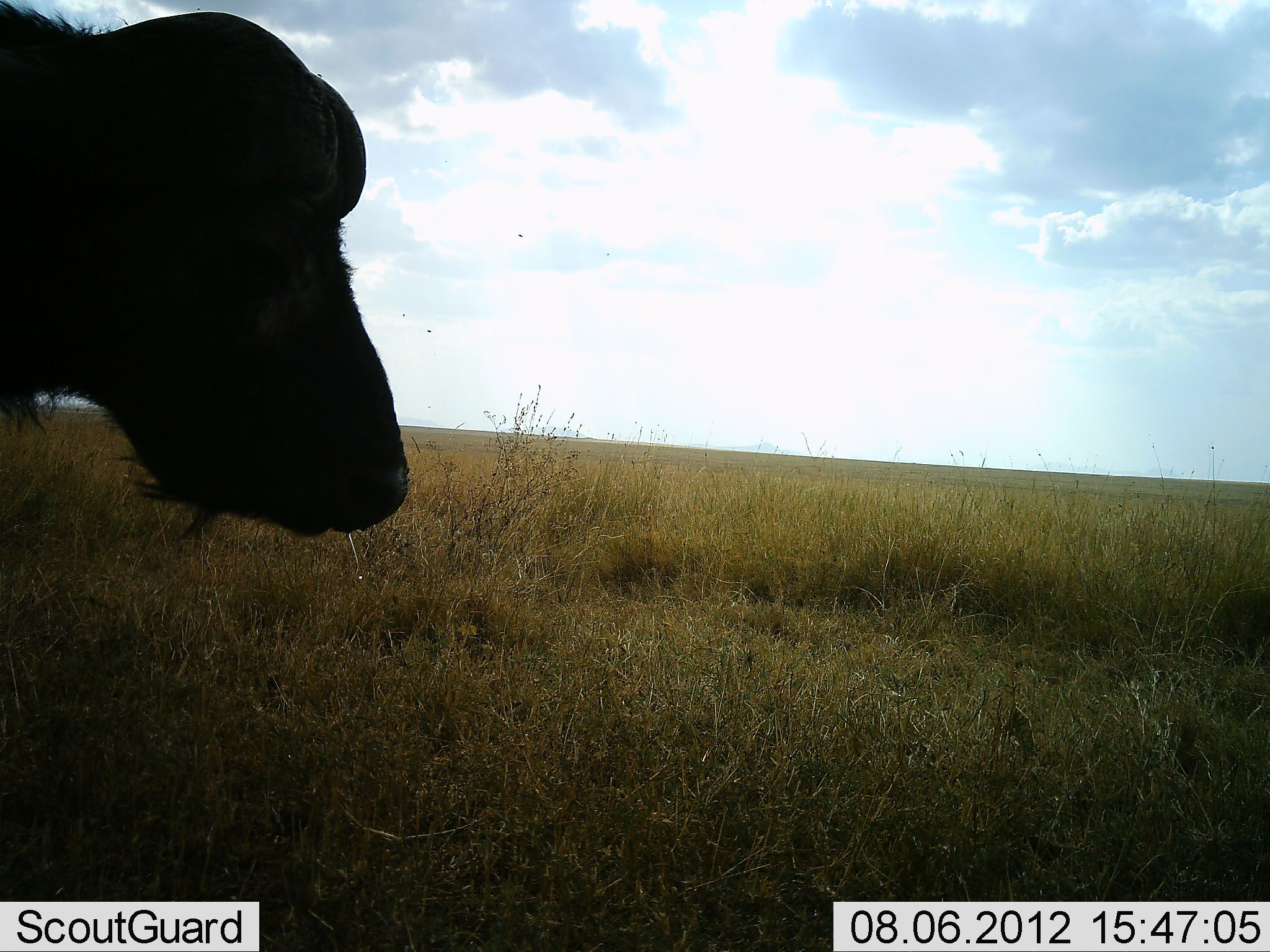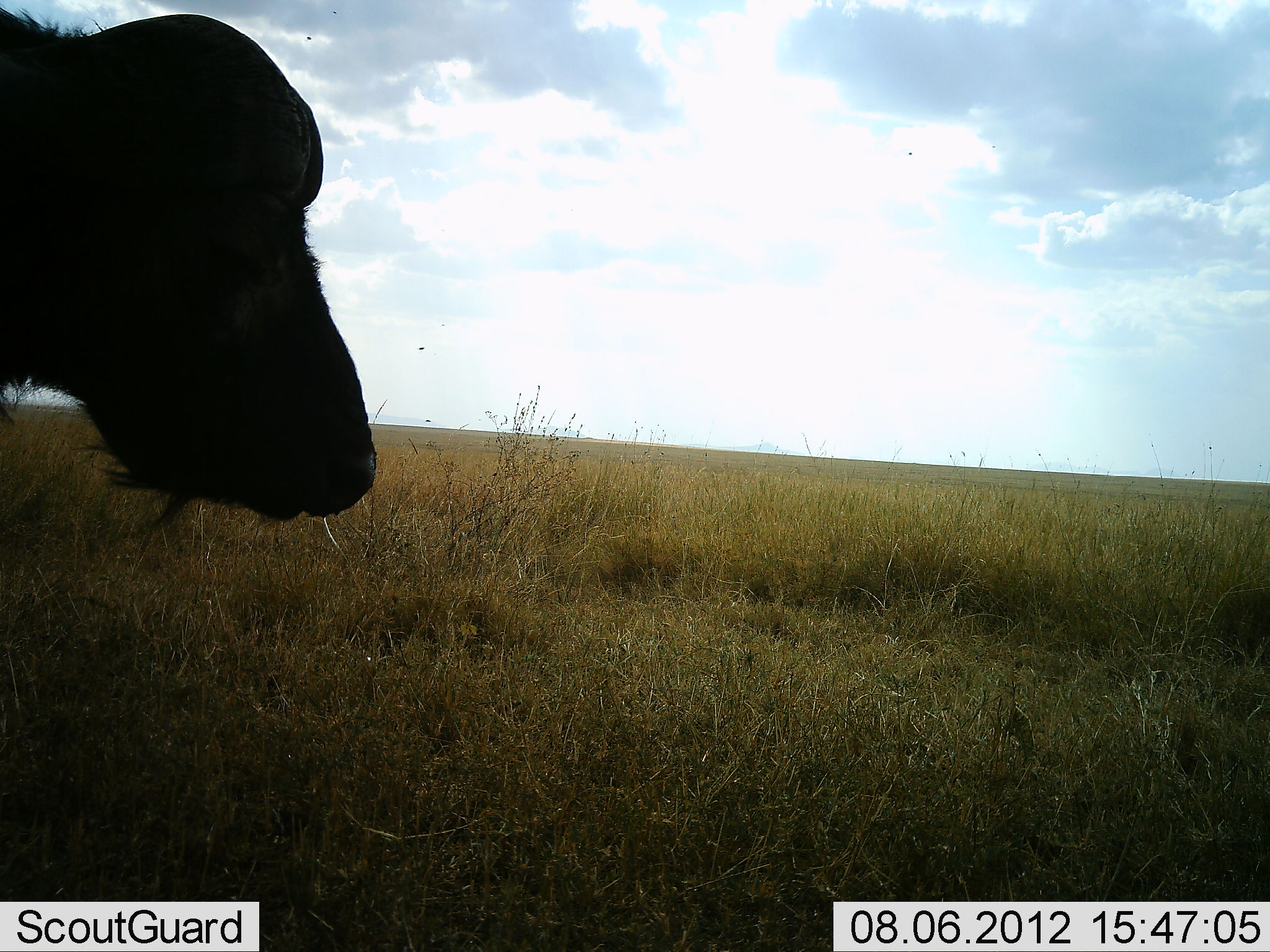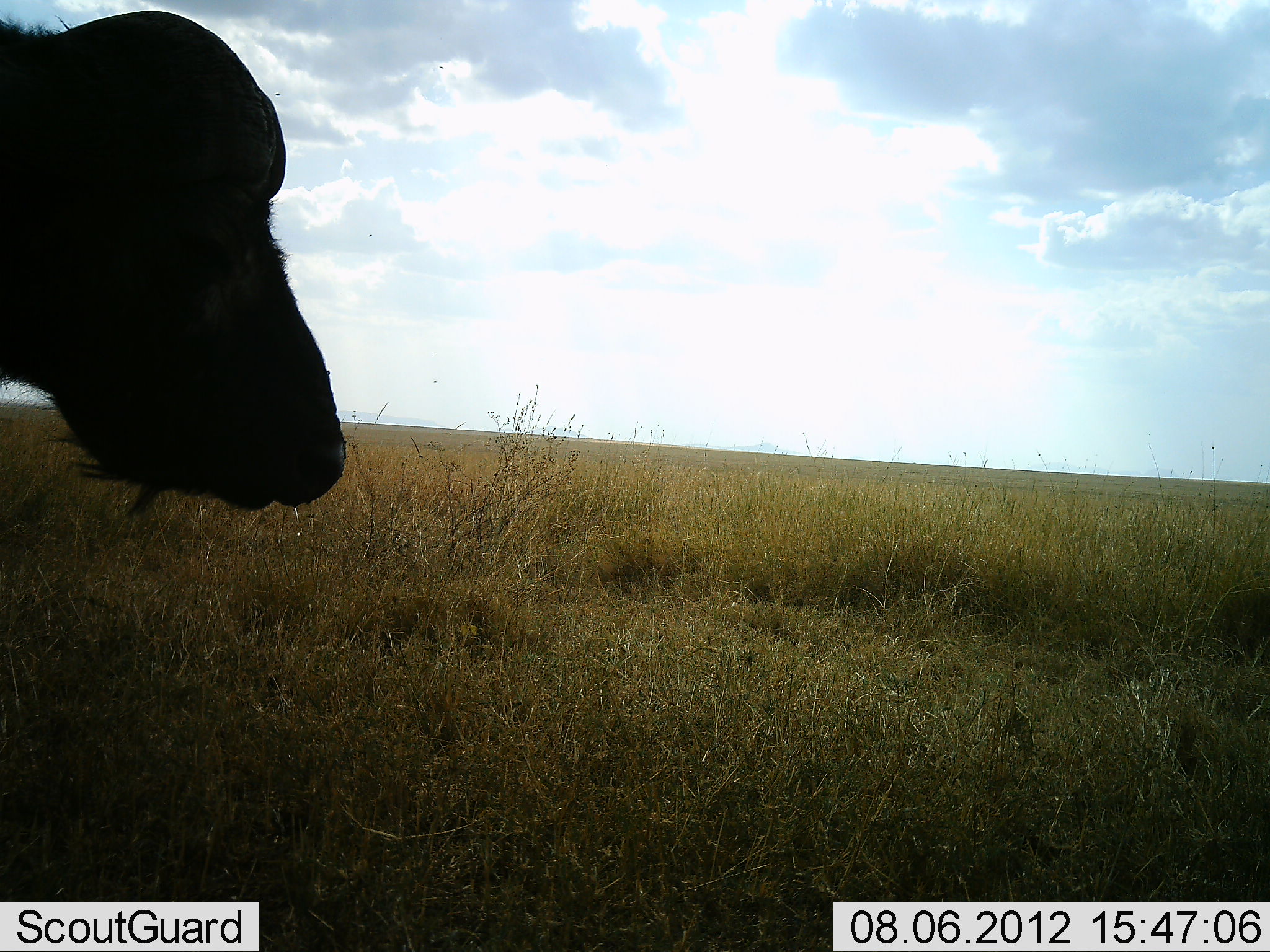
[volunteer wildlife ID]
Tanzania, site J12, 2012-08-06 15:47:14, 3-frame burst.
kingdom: Animalia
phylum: Chordata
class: Mammalia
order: Artiodactyla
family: Bovidae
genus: Syncerus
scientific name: Syncerus caffer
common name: cape buffalo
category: buffalo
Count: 1.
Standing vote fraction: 70%.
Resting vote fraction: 0%.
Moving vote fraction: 30%.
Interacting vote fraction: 0%.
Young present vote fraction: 0%.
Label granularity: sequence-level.